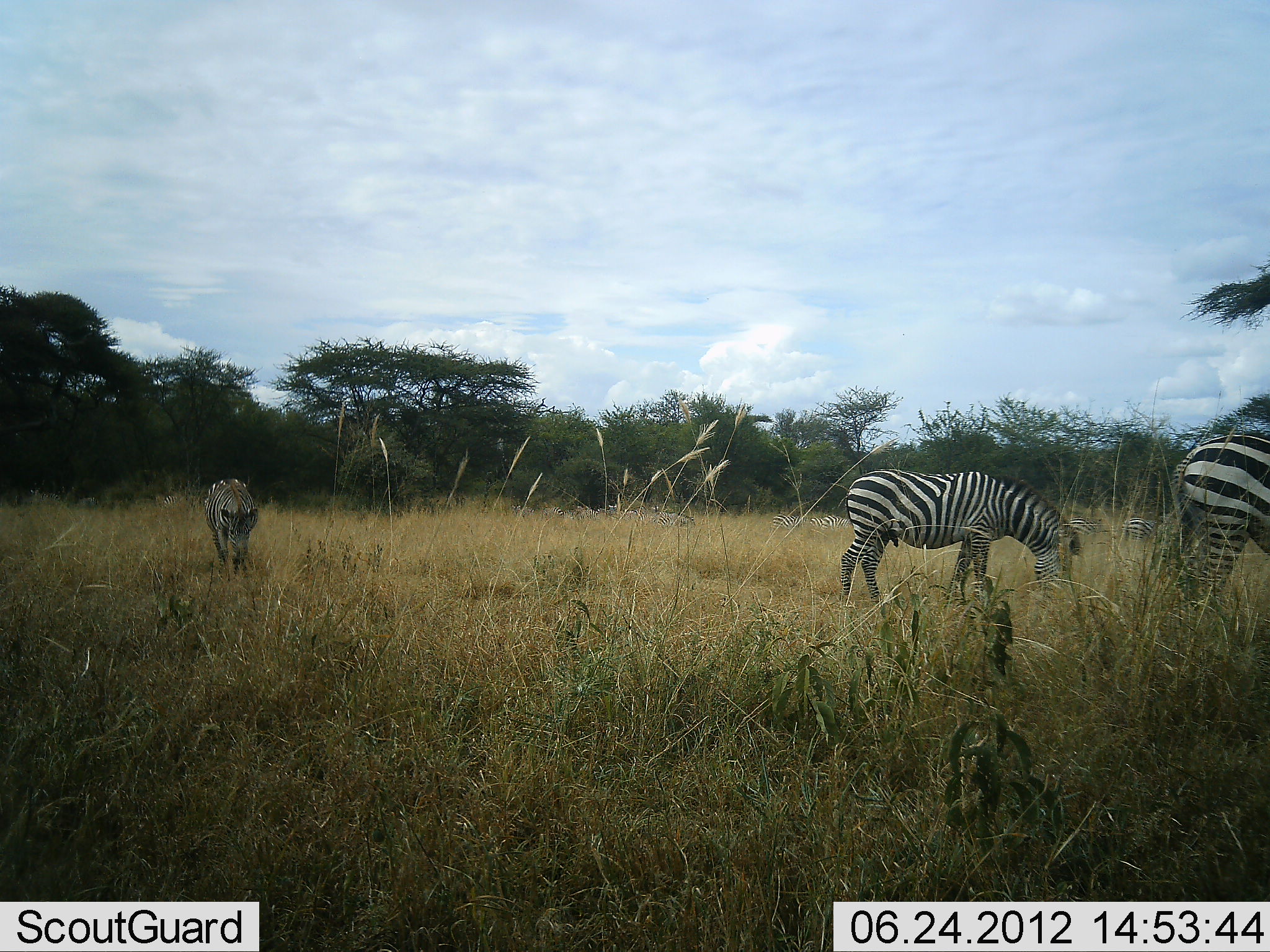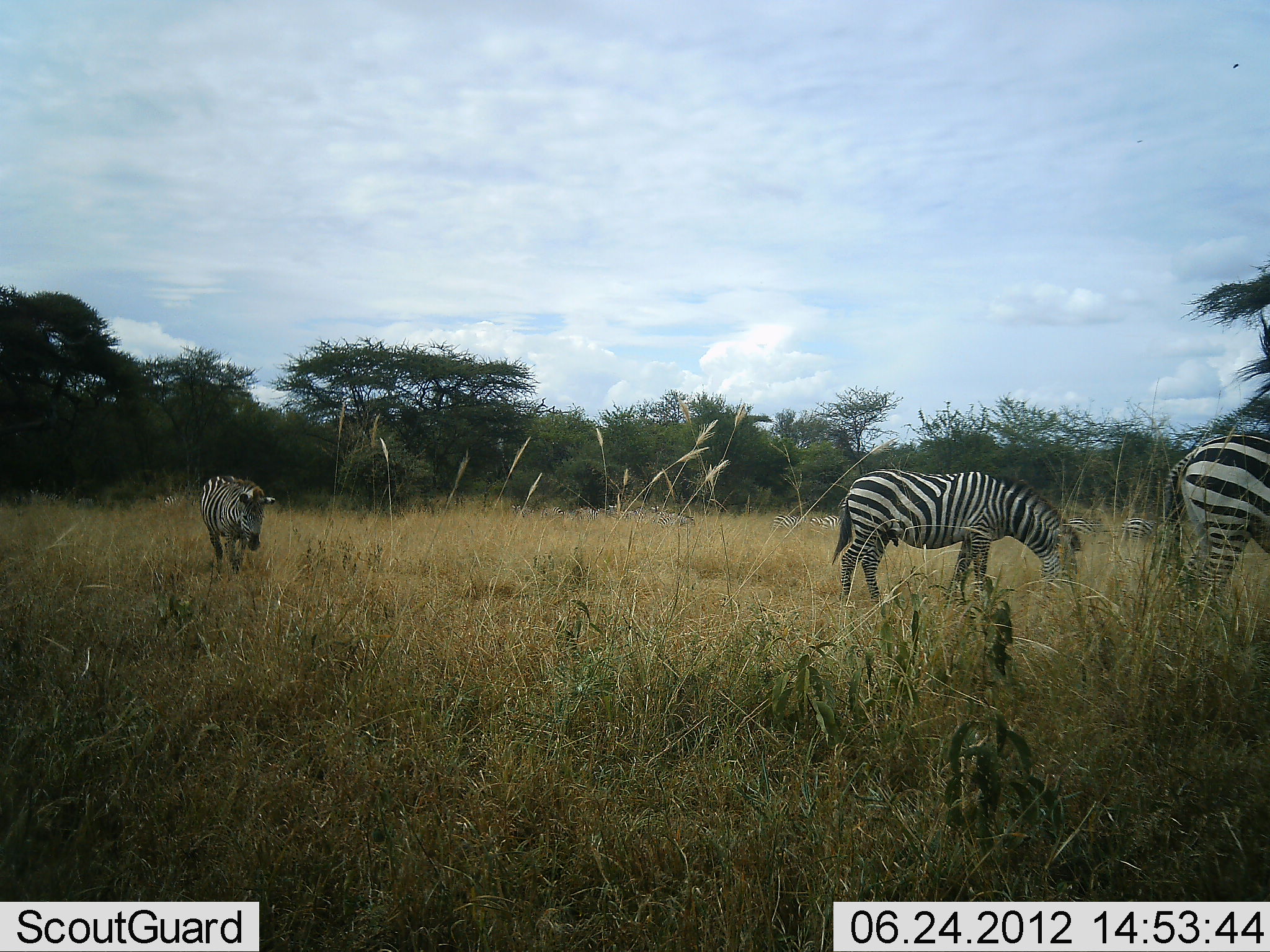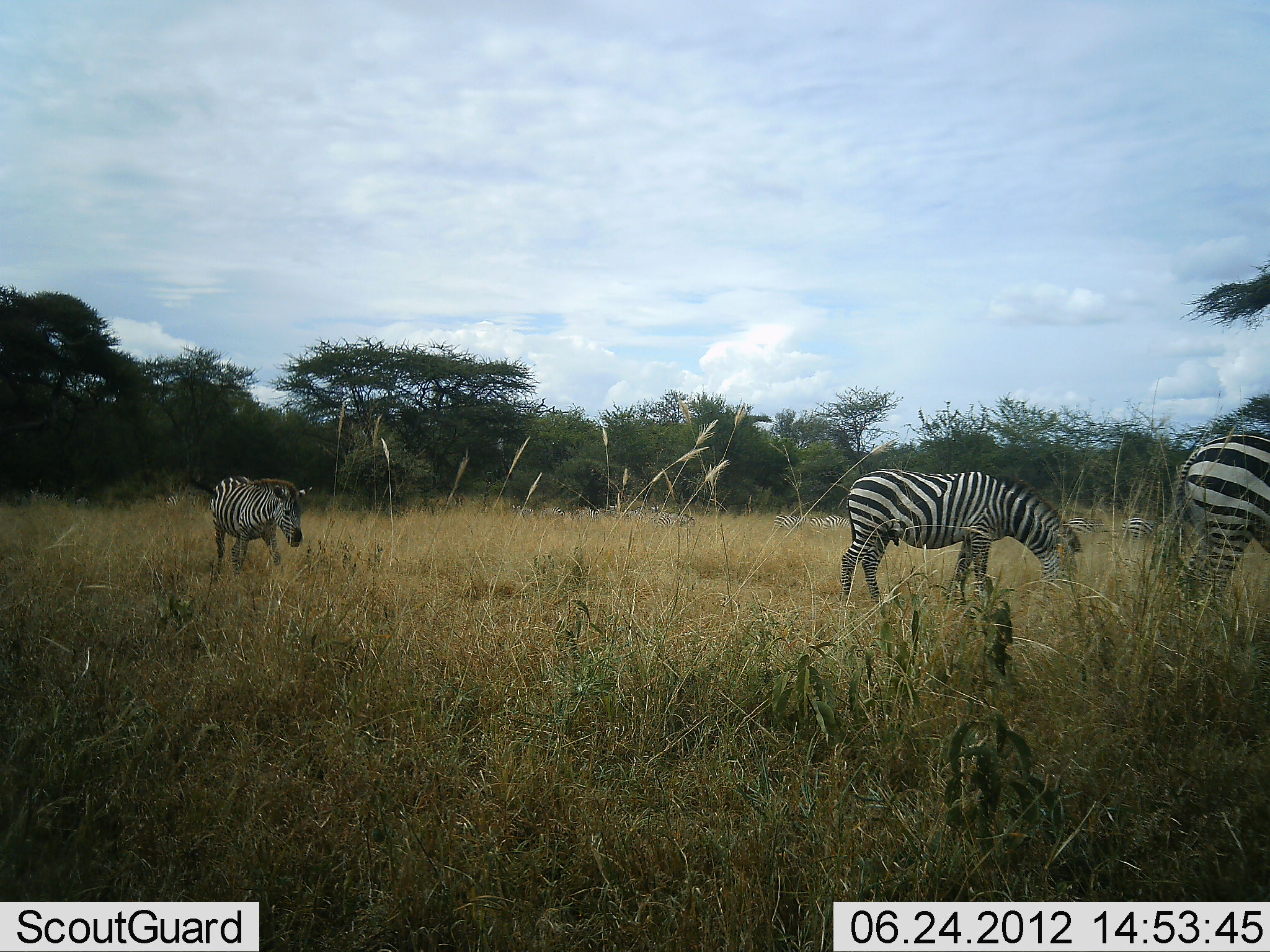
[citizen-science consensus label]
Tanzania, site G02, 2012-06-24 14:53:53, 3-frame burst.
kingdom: Animalia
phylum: Chordata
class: Mammalia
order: Perissodactyla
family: Equidae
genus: Equus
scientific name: Equus quagga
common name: plains zebra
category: zebra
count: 5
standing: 70%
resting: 0%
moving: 60%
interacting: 0%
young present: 10%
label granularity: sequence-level